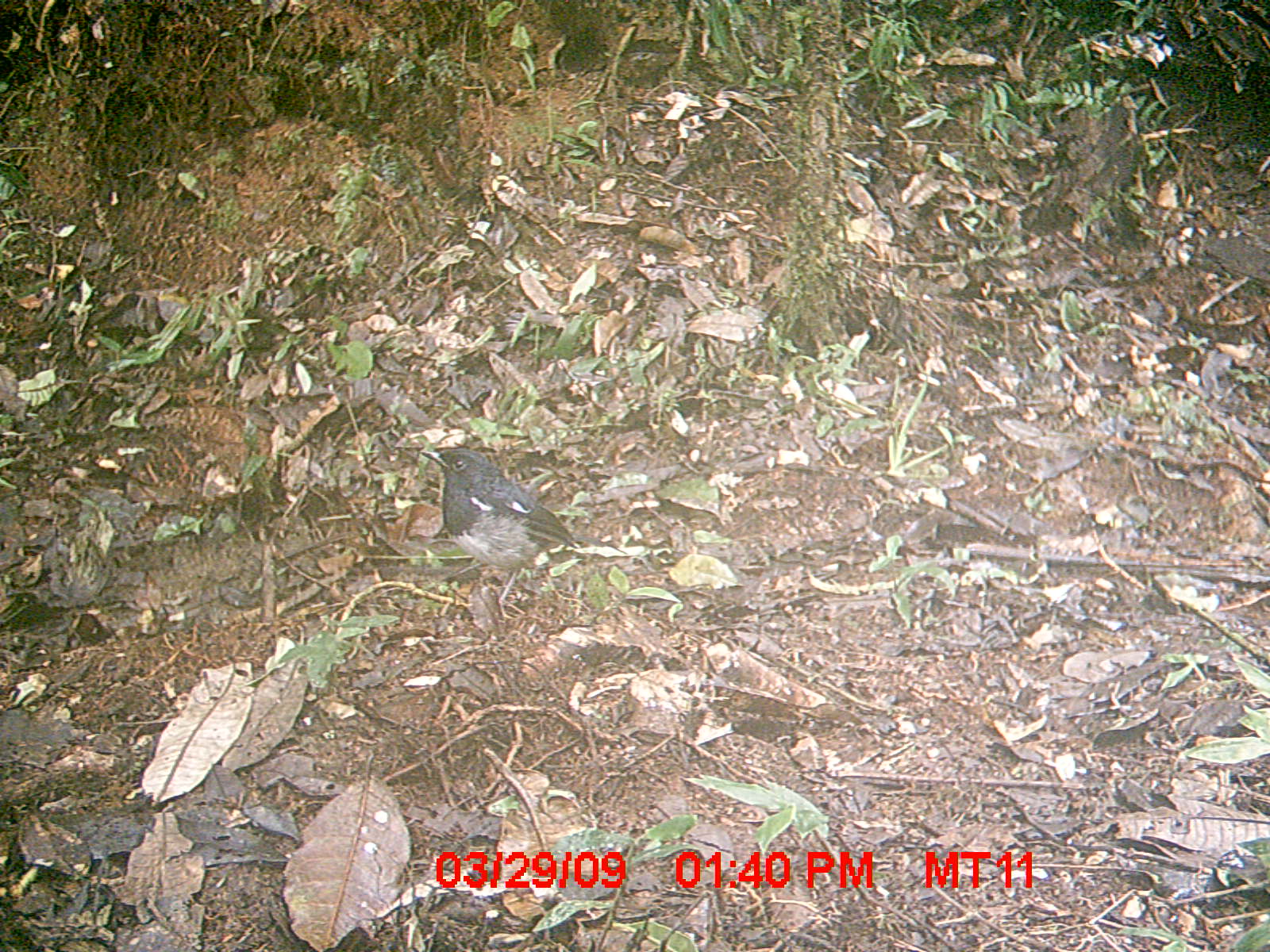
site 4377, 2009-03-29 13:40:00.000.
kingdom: Animalia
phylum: Chordata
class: Aves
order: Passeriformes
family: Muscicapidae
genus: Copsychus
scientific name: Copsychus albospecularis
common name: madagascar magpie-robin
Copsychus albospecularis (madagascar magpie-robin), count 1.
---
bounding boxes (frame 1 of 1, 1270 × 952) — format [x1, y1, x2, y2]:
copsychus albospecularis: [418, 447, 606, 618]